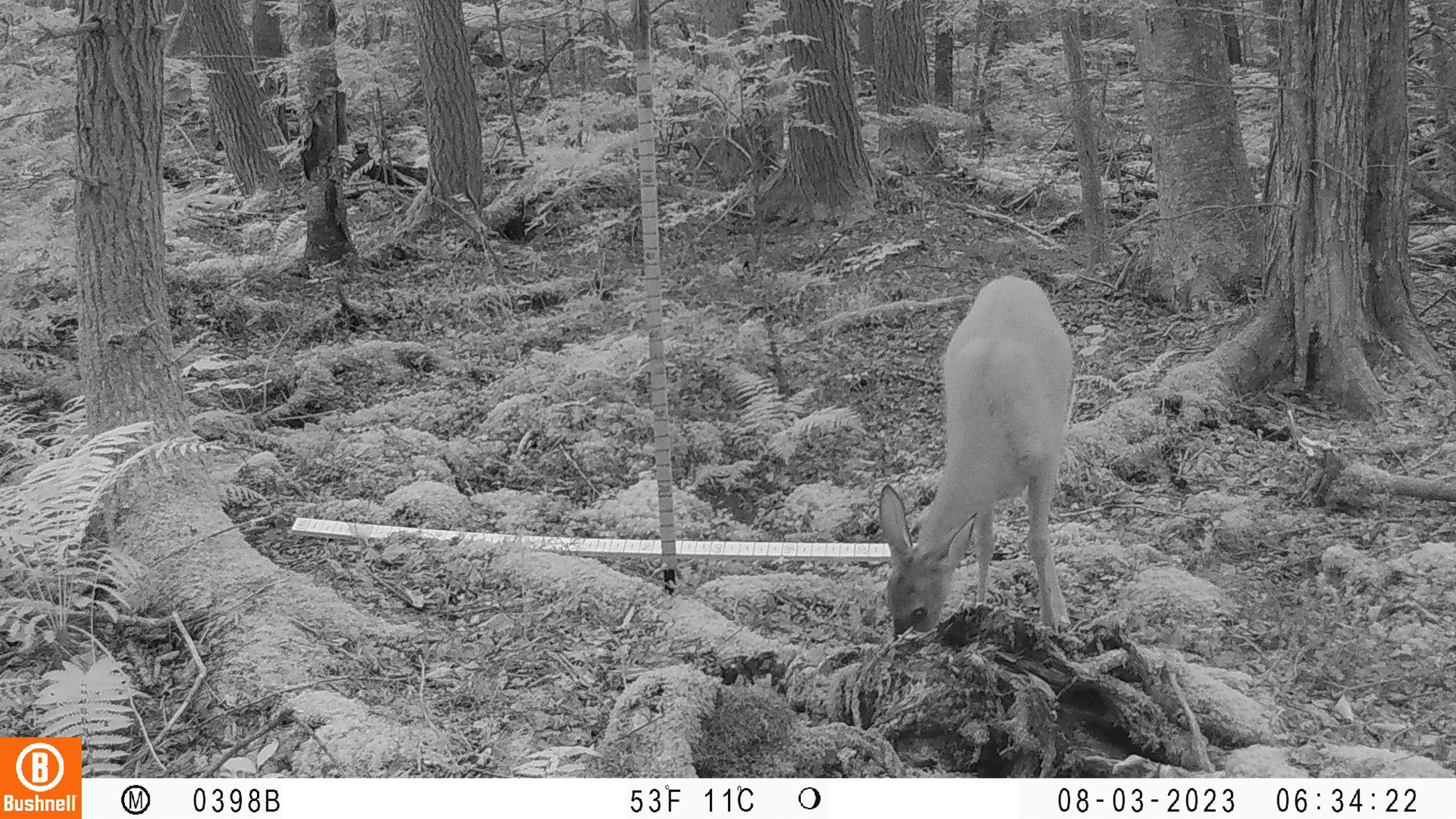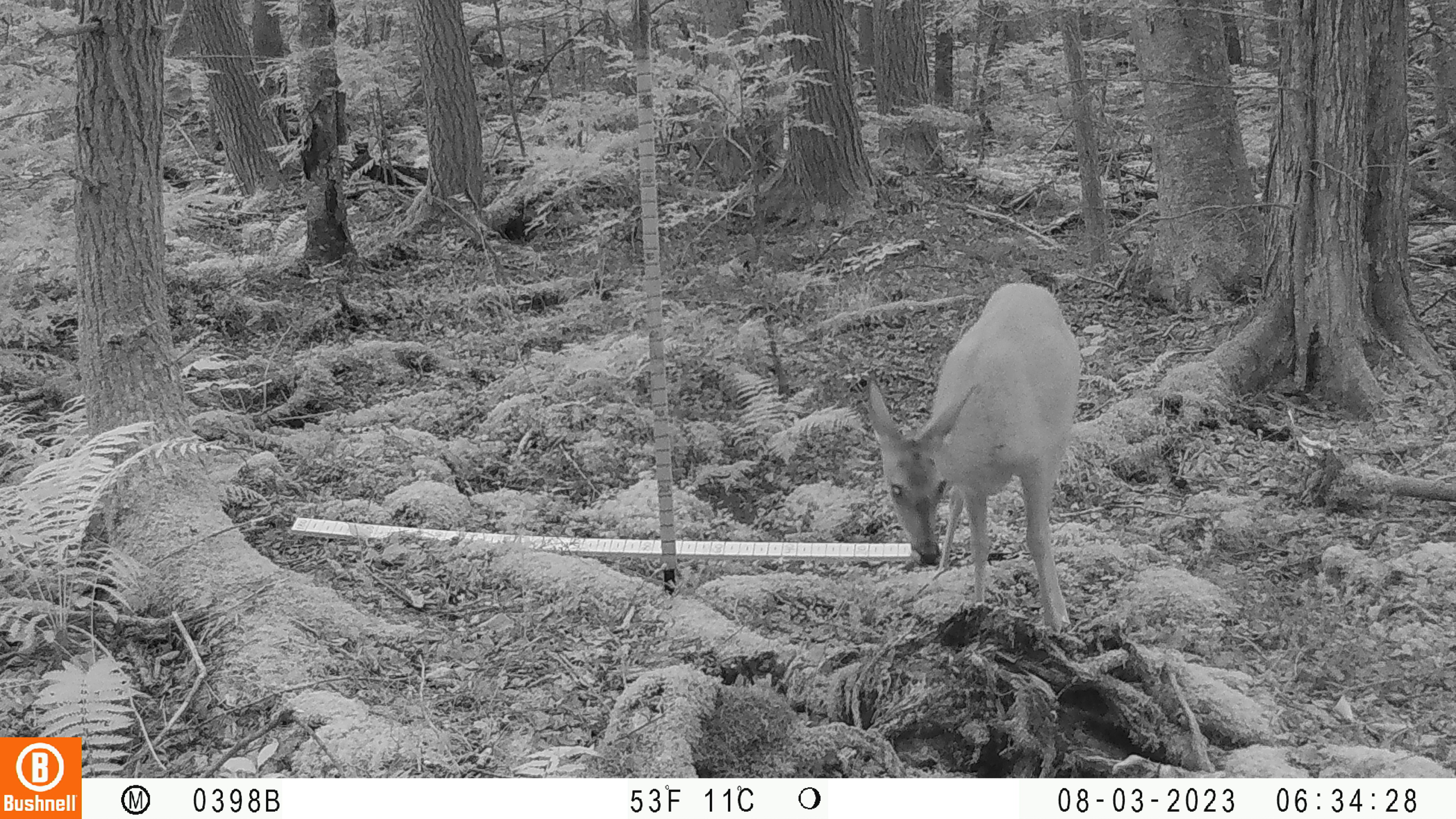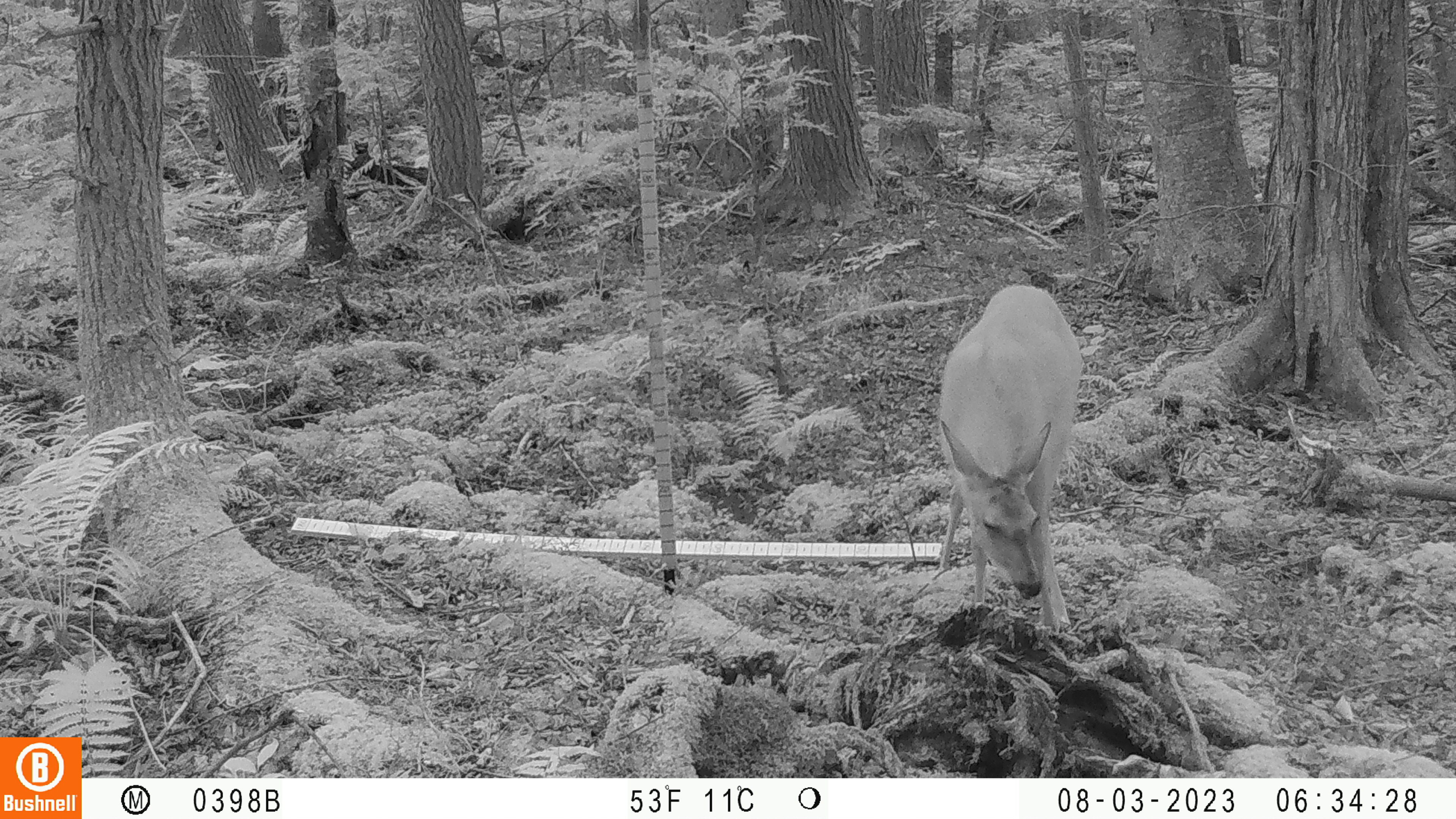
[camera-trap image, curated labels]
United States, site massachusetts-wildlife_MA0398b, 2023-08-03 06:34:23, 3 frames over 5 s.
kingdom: Animalia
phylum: Chordata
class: Mammalia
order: Artiodactyla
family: Cervidae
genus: Odocoileus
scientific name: Odocoileus virginianus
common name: white-tailed deer